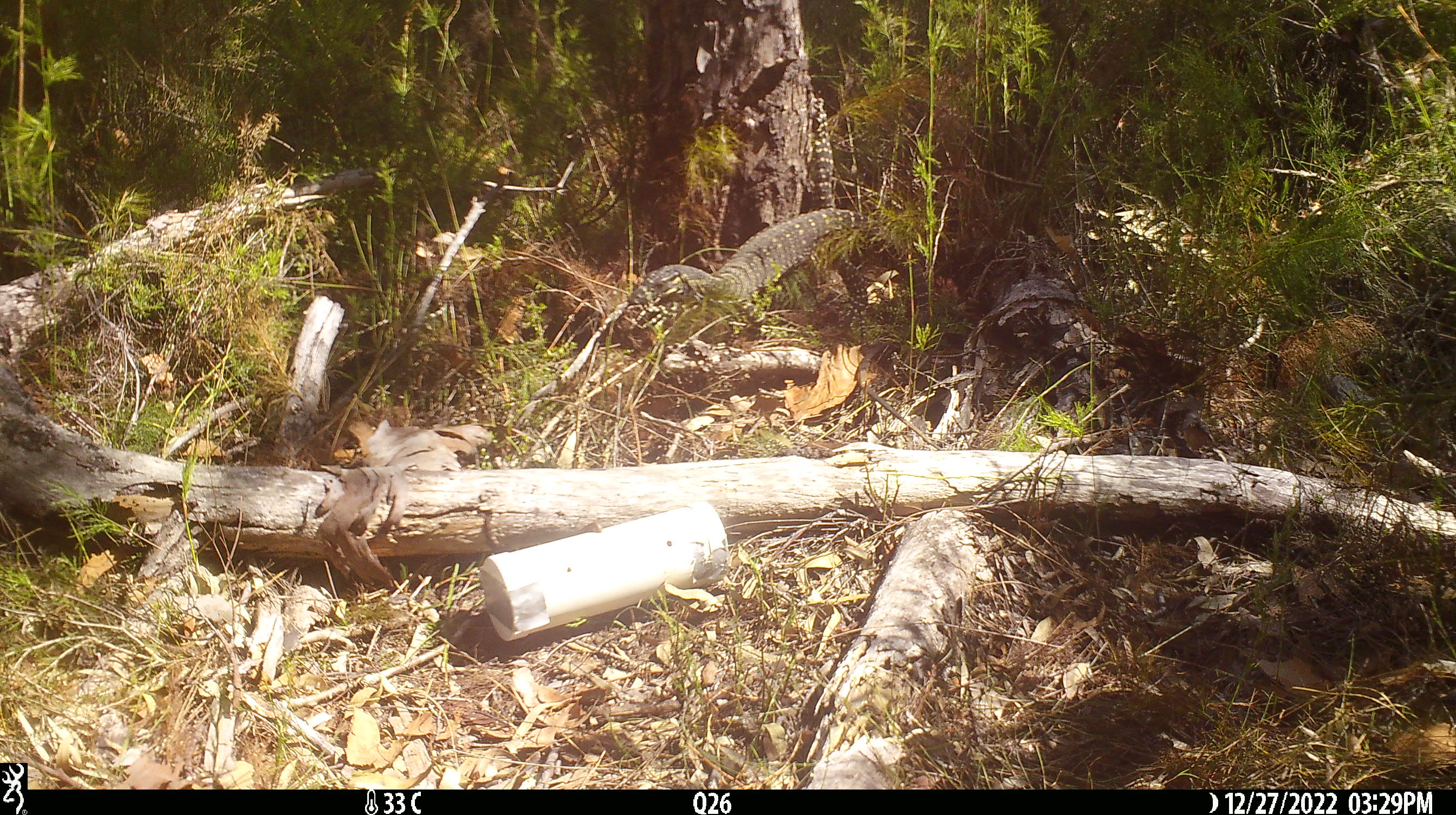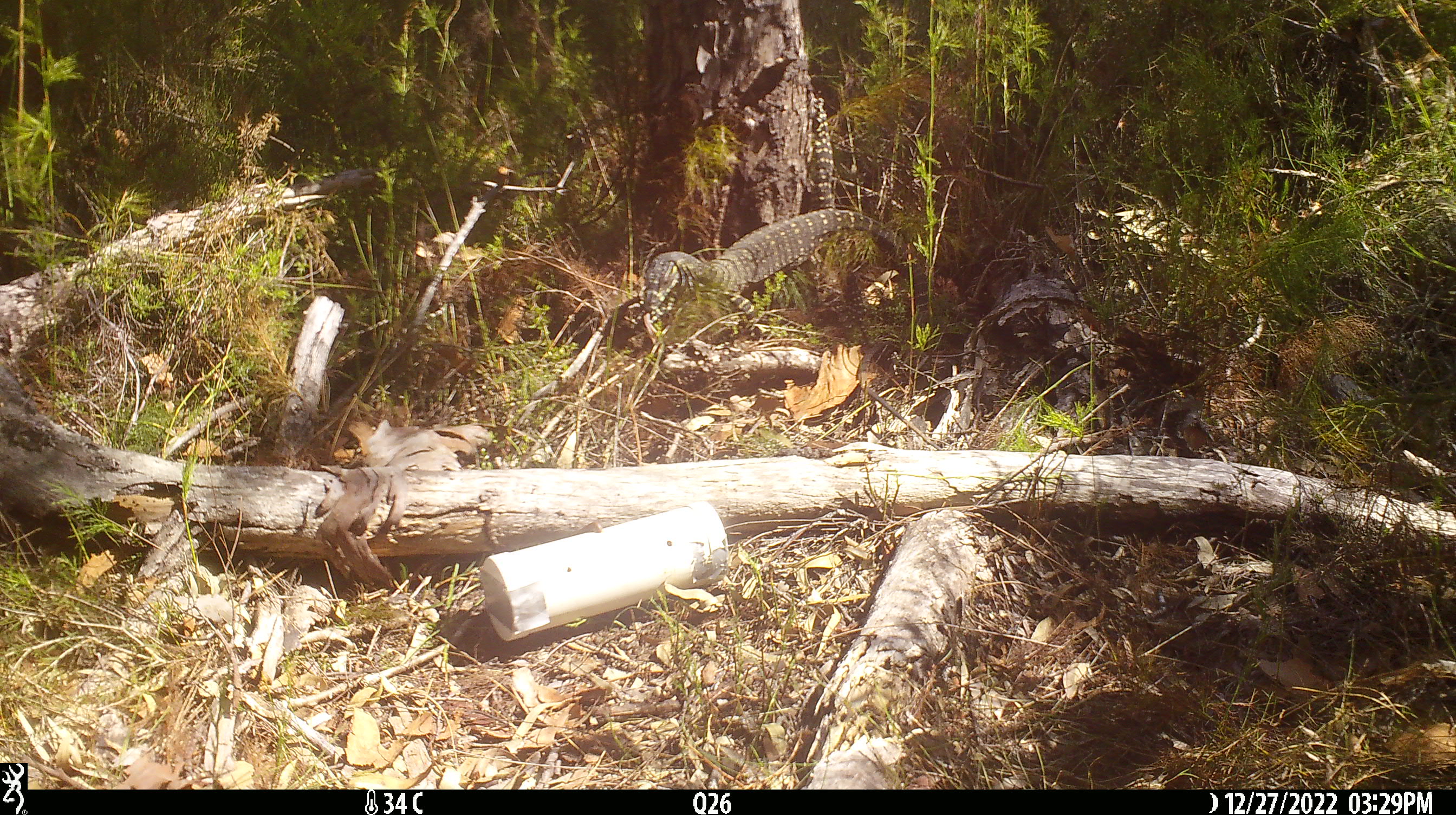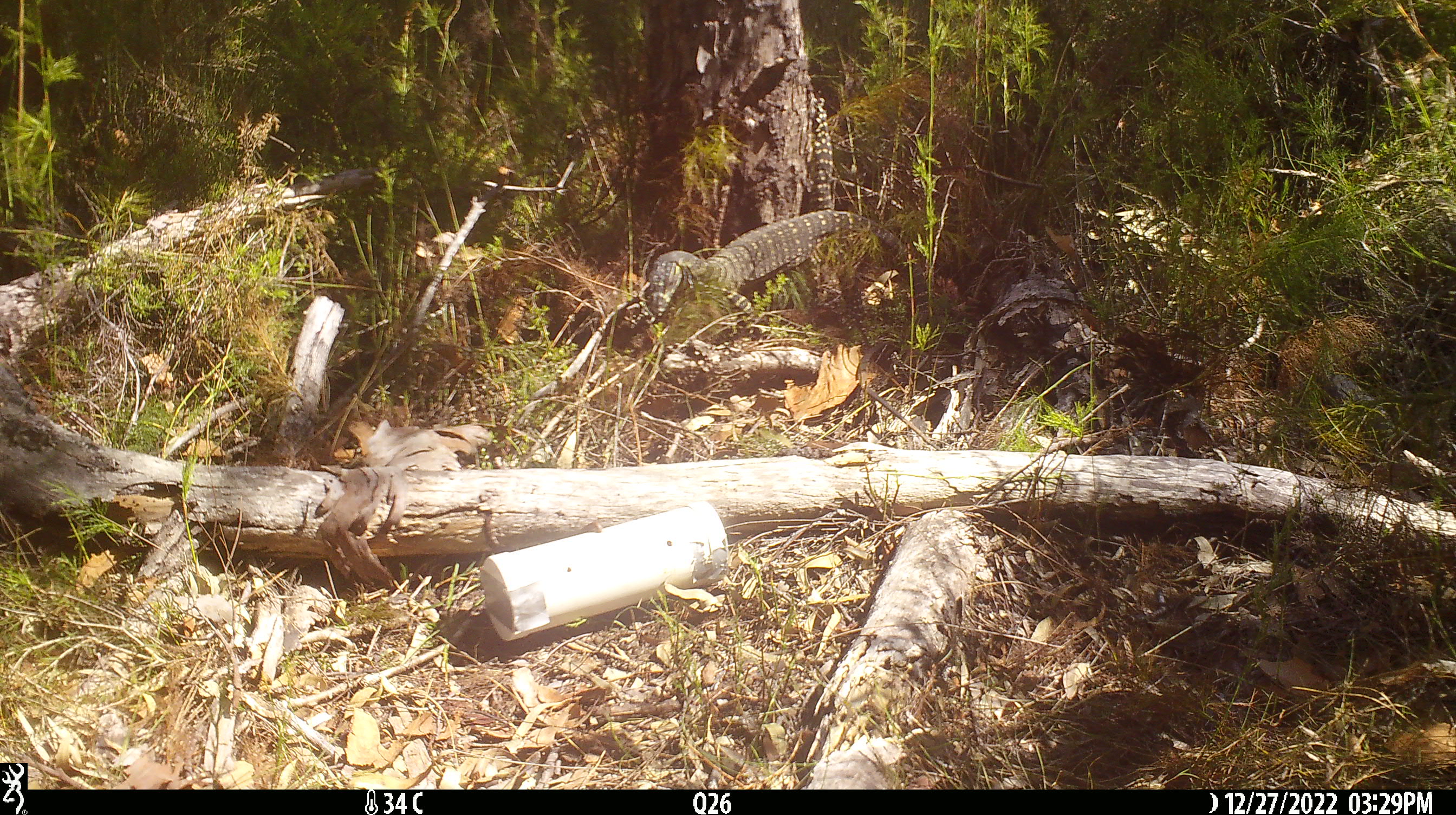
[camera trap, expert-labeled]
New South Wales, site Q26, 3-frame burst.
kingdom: Animalia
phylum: Chordata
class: Reptilia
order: Squamata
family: Varanidae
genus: Varanus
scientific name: Varanus varius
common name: lace monitor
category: goanna